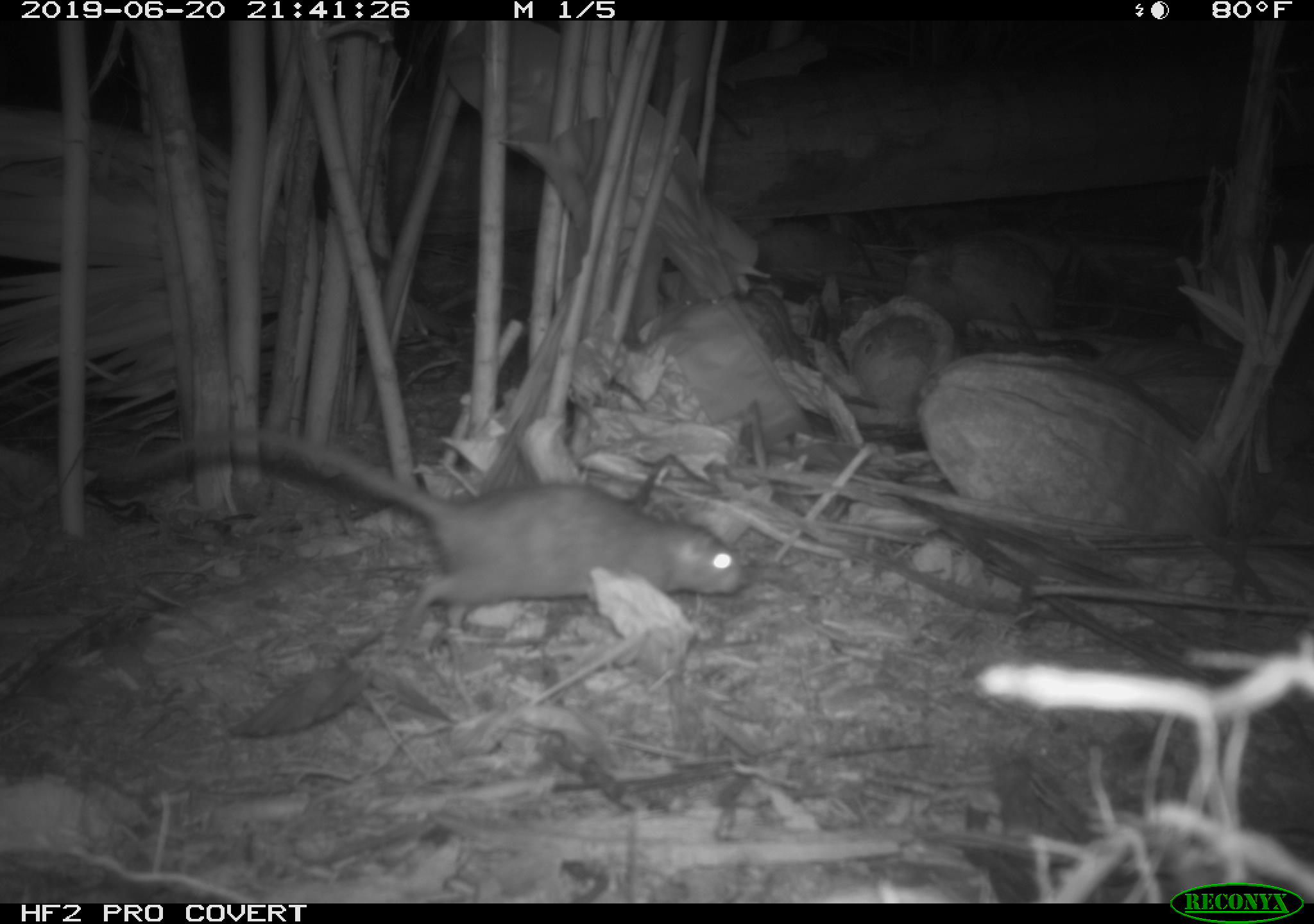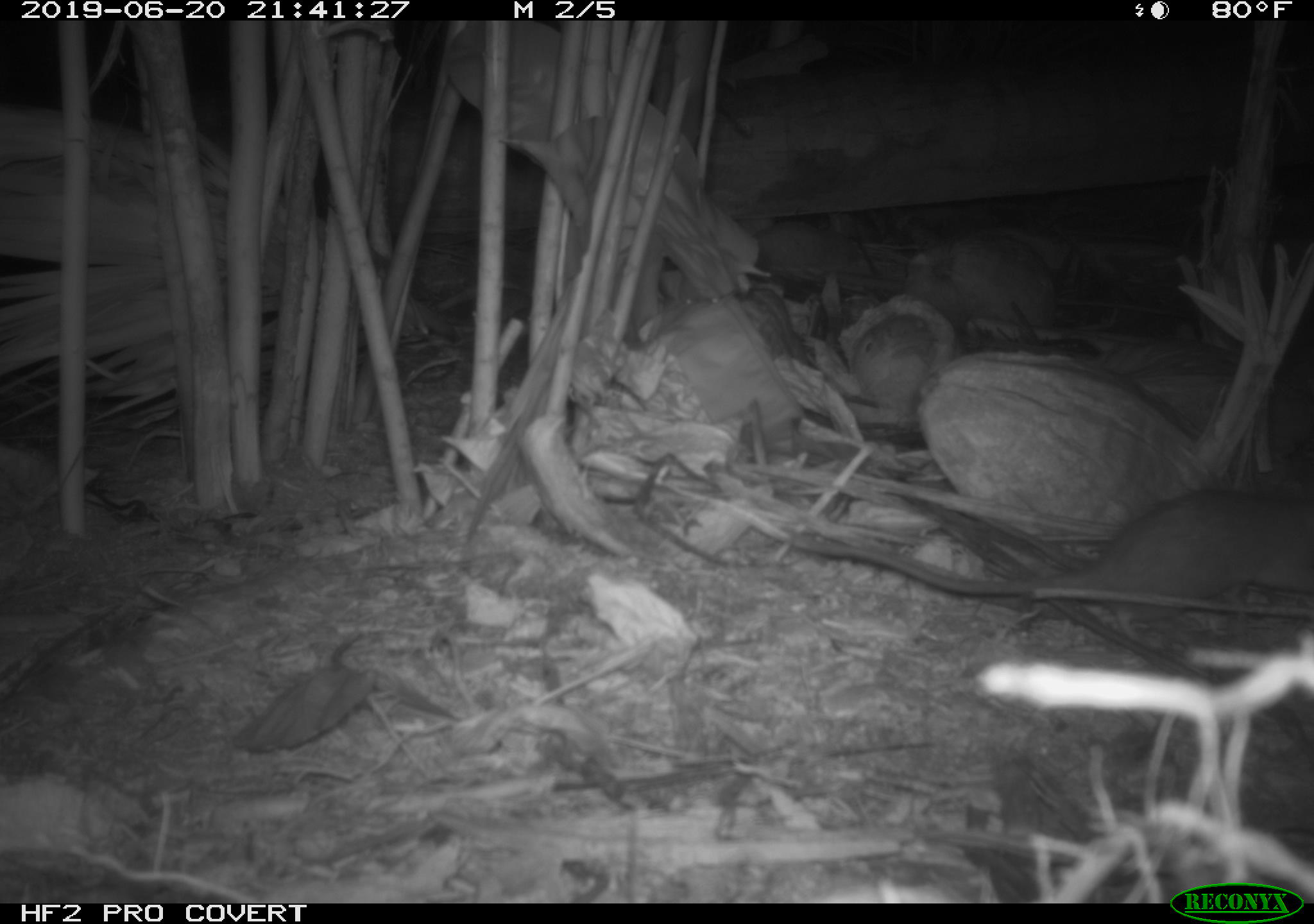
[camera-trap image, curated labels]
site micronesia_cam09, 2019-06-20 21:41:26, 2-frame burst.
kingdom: Animalia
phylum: Chordata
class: Mammalia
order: Rodentia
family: Muridae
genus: Rattus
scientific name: Rattus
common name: rat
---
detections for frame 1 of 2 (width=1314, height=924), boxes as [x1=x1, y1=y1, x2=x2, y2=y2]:
rat: [x1=103, y1=431, x2=751, y2=653]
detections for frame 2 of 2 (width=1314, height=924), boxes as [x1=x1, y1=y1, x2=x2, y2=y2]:
rat: [x1=787, y1=488, x2=1314, y2=632]